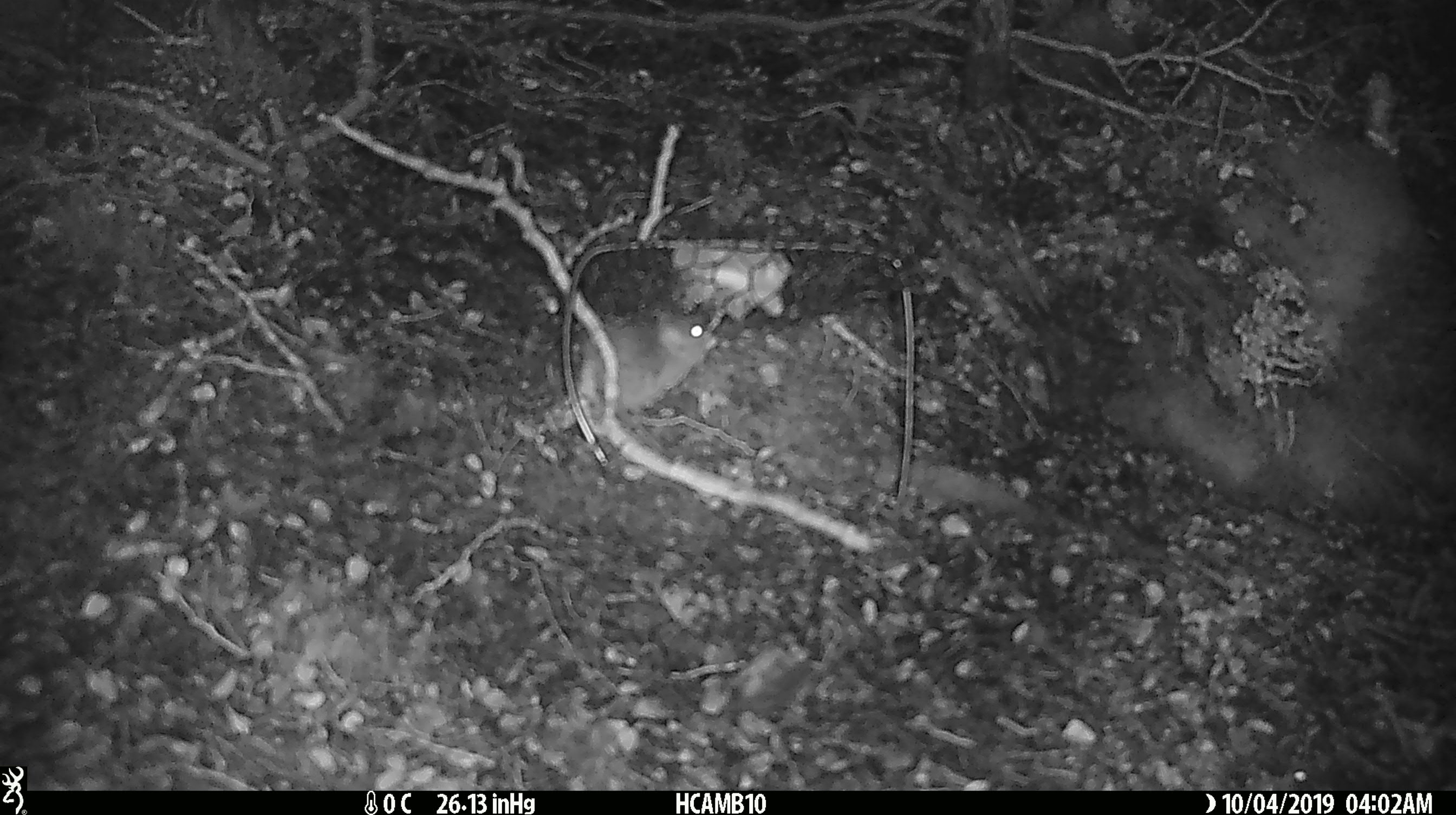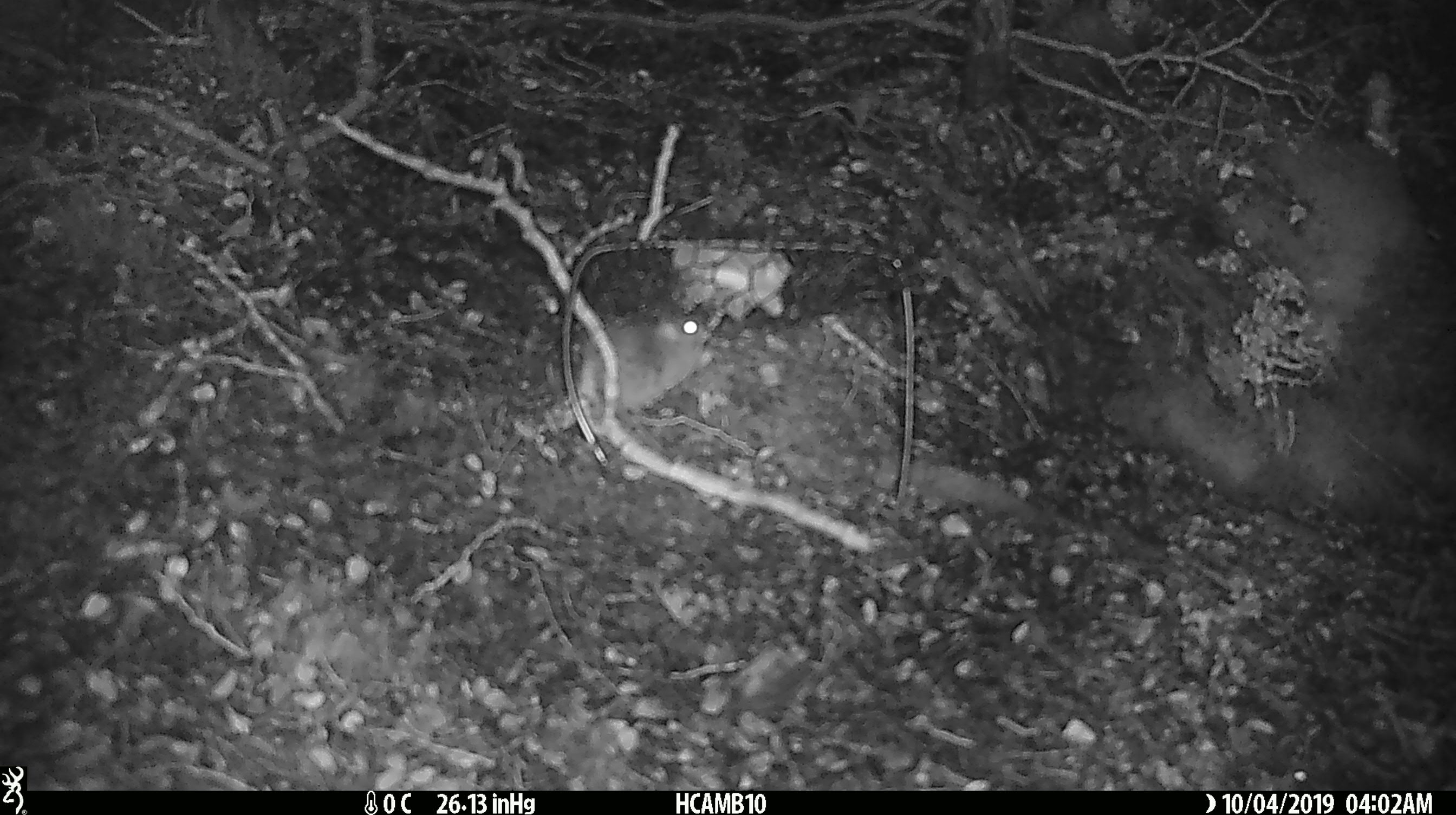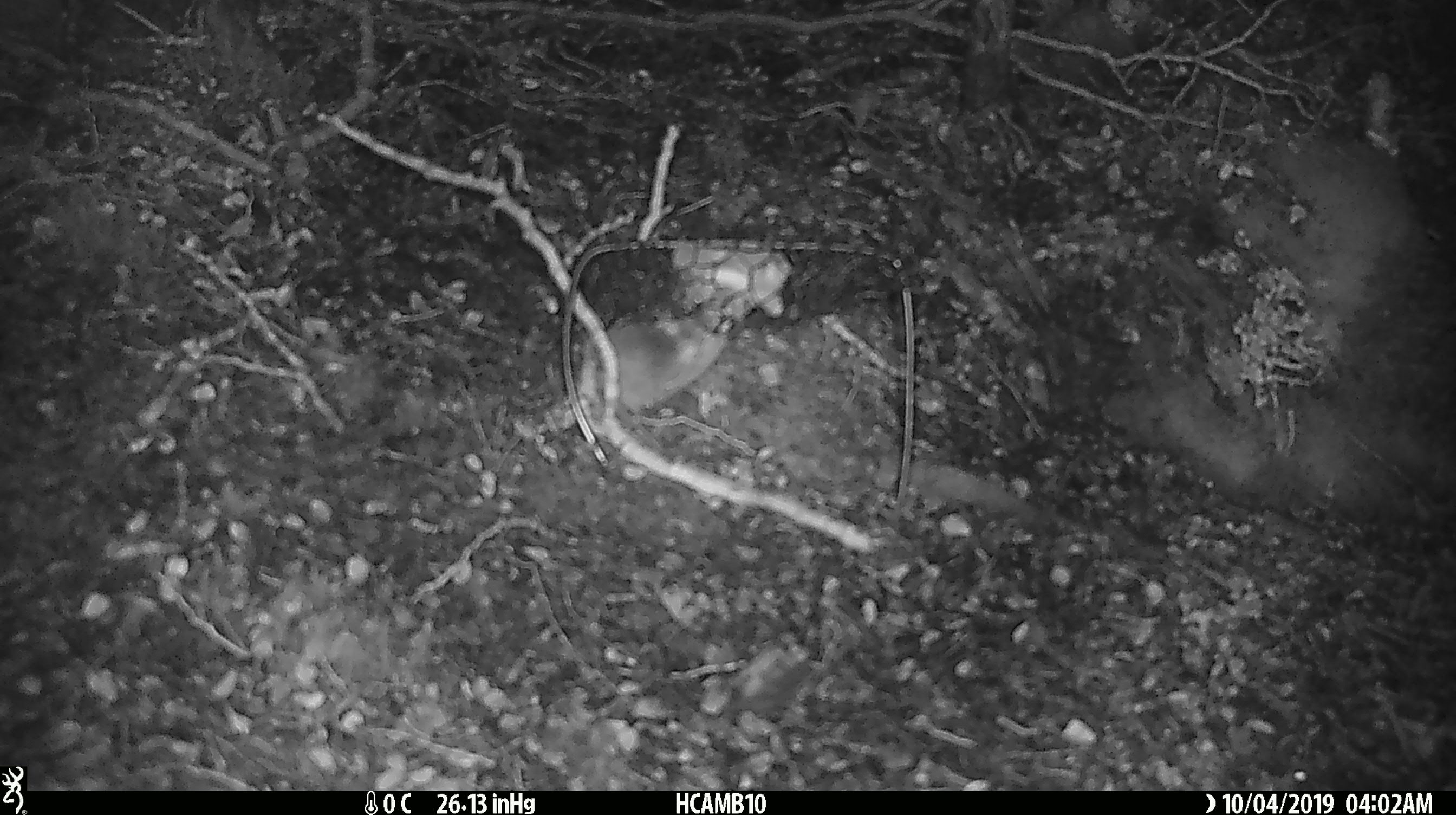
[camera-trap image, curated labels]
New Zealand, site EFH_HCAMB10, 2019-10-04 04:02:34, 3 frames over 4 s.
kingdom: Animalia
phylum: Chordata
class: Mammalia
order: Rodentia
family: Muridae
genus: Mus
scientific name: Mus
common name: mouse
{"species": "mouse (Mus)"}